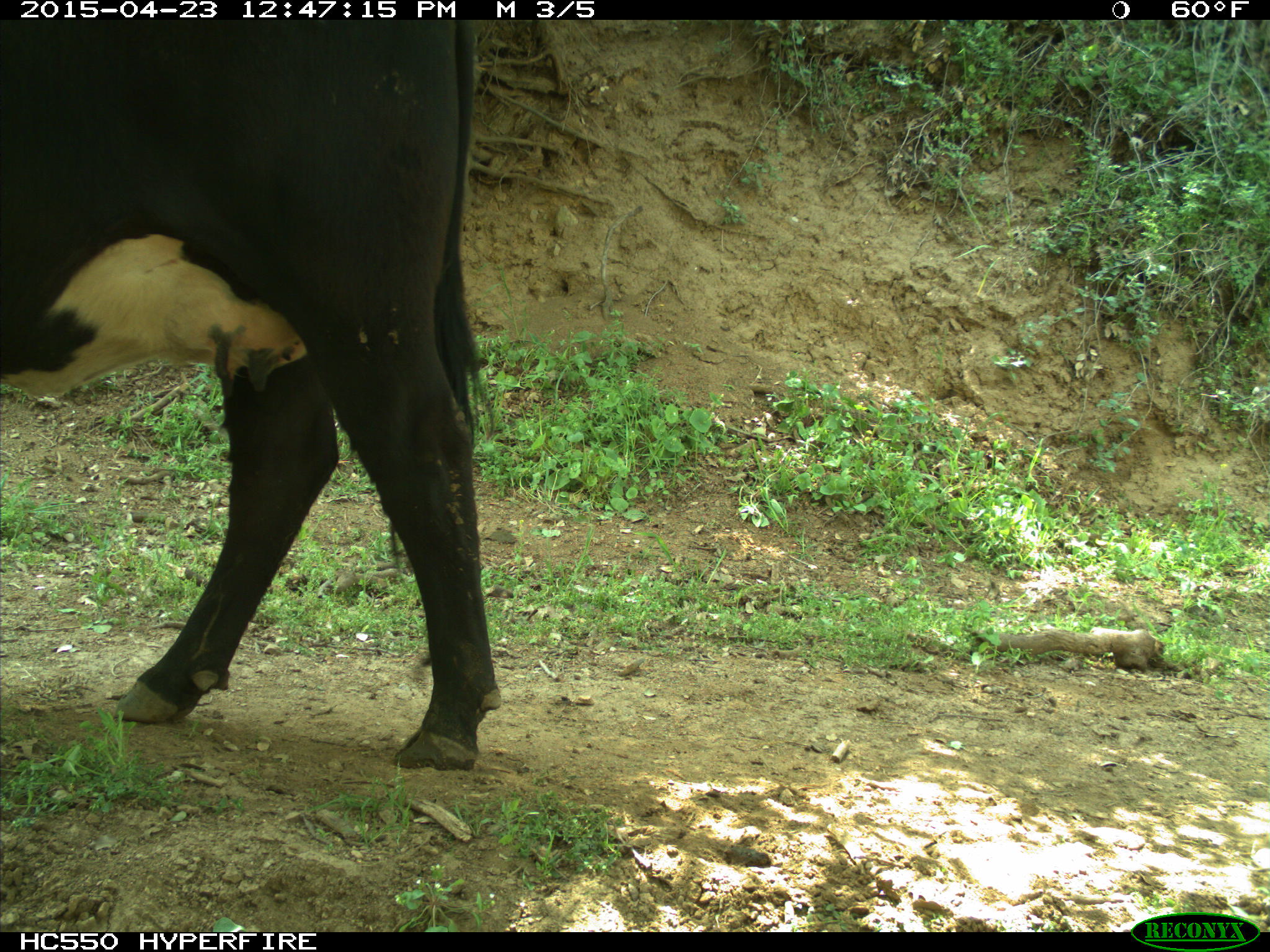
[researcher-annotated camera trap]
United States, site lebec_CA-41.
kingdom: Animalia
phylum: Chordata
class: Mammalia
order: Artiodactyla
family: Bovidae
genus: Bos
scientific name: Bos taurus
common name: domestic cow